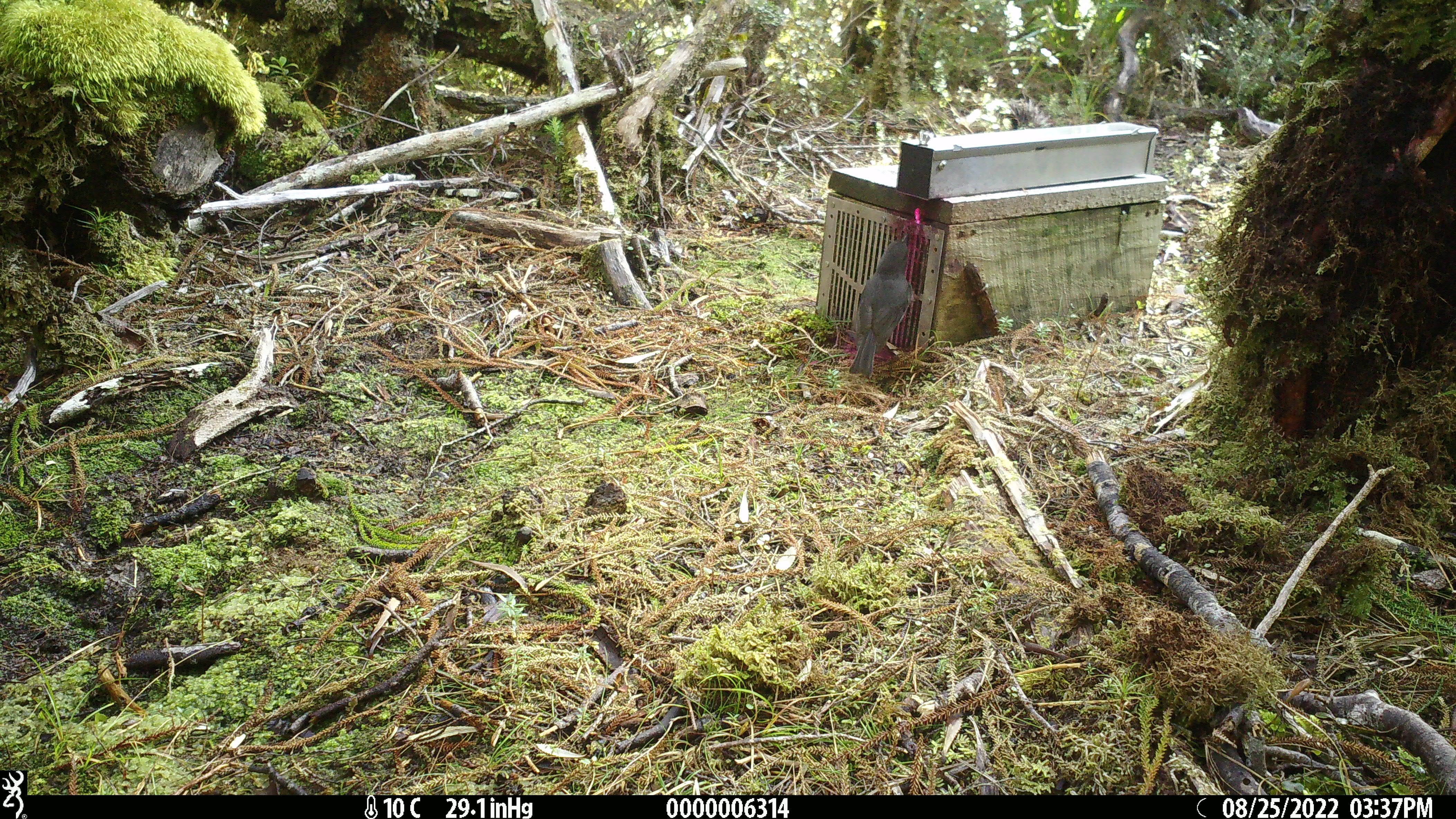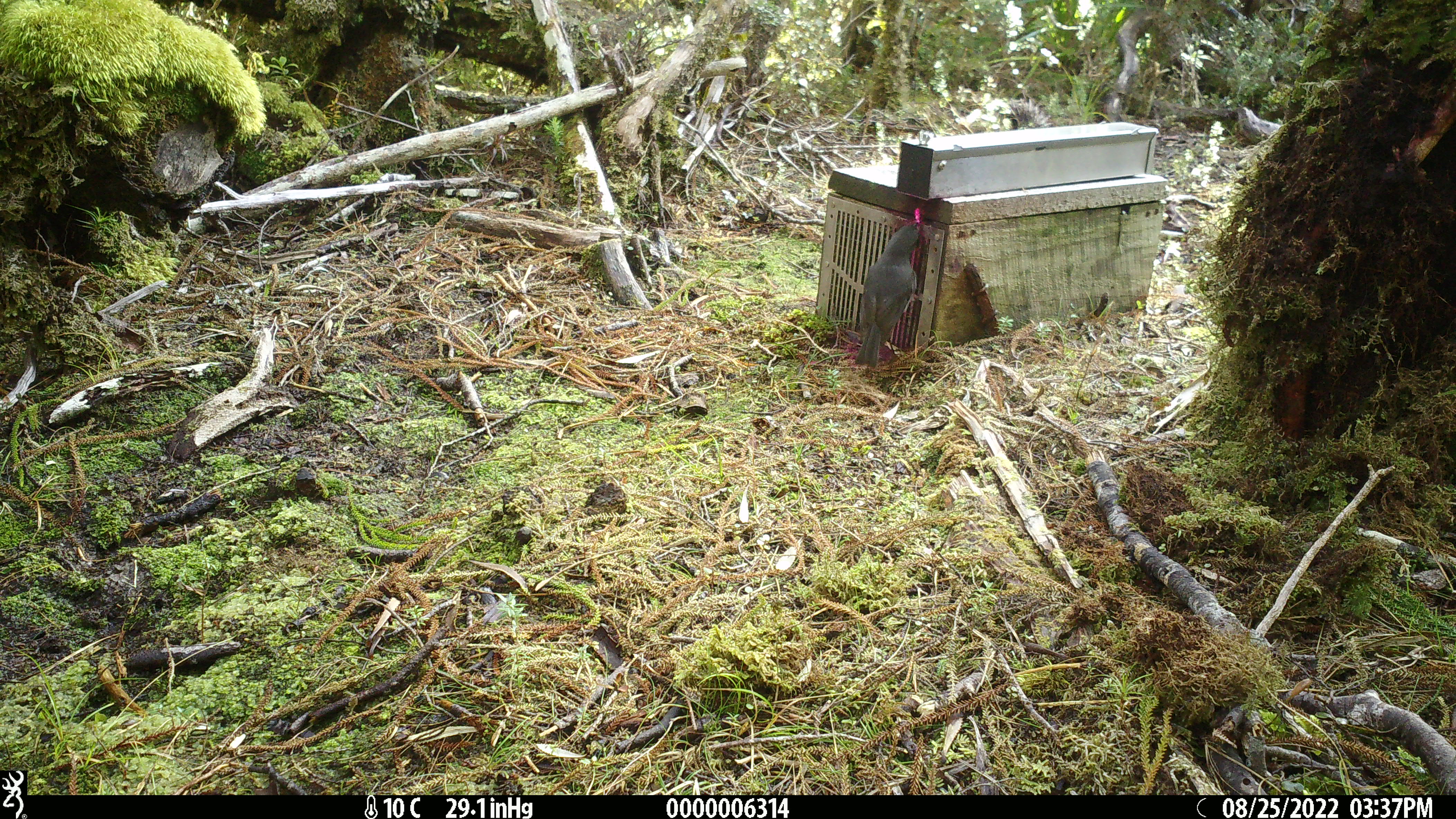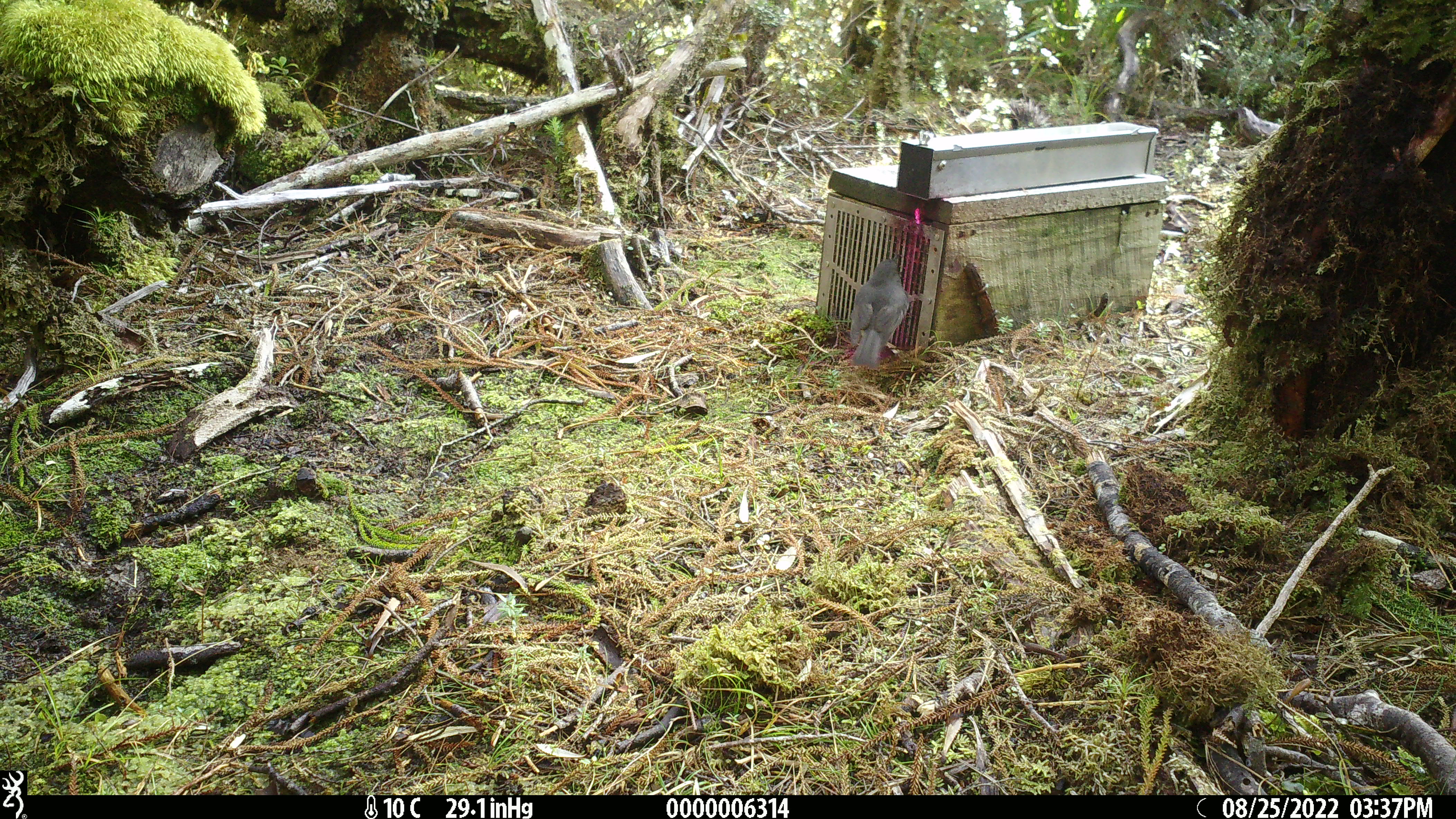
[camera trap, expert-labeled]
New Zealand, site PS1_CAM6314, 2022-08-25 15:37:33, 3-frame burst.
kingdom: Animalia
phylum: Chordata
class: Aves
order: Passeriformes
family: Petroicidae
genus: Petroica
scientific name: Petroica australis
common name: new zealand robin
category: robin